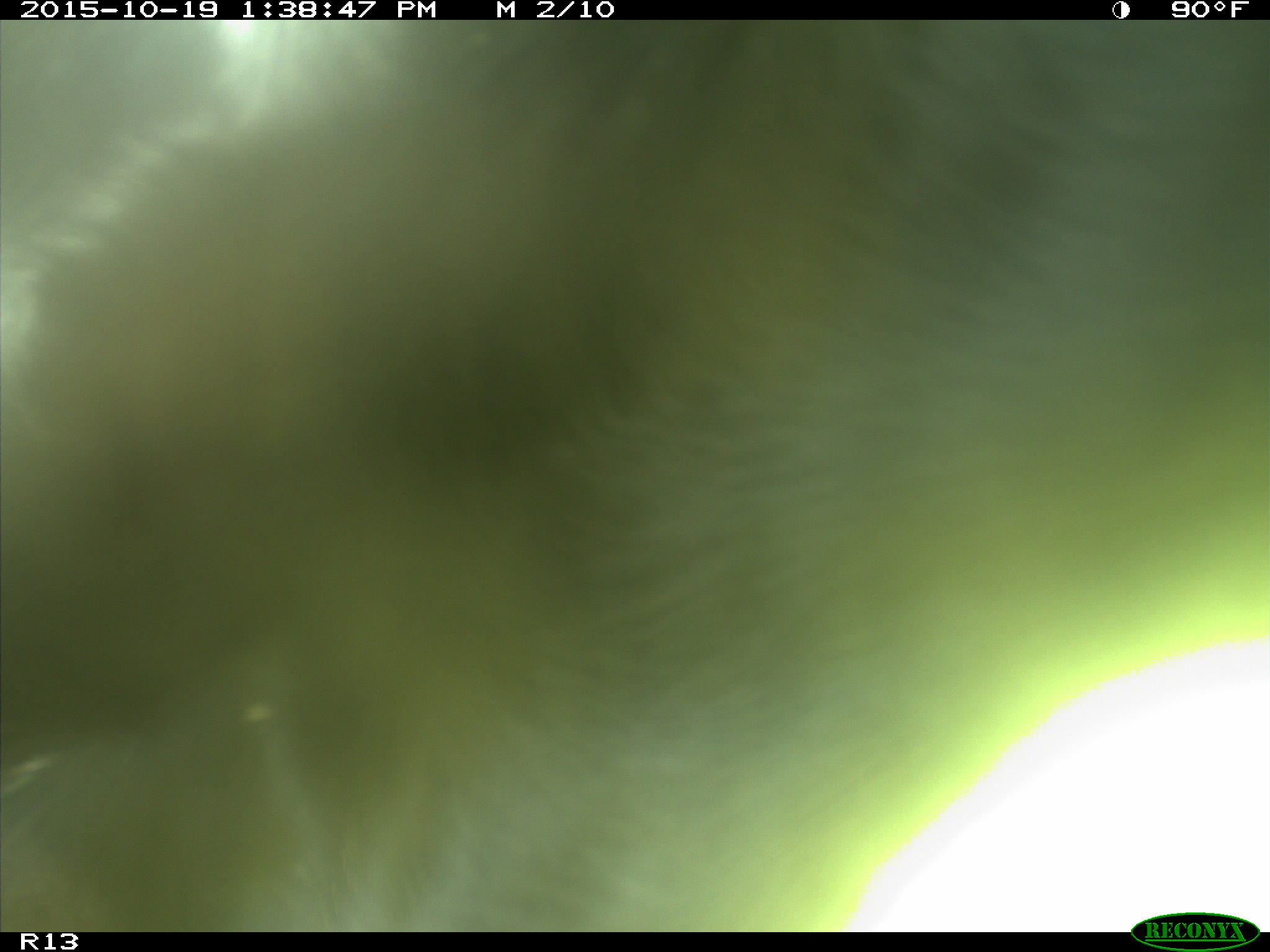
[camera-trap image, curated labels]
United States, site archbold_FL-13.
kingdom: Animalia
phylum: Chordata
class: Mammalia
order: Artiodactyla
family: Bovidae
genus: Bos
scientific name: Bos taurus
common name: domestic cow